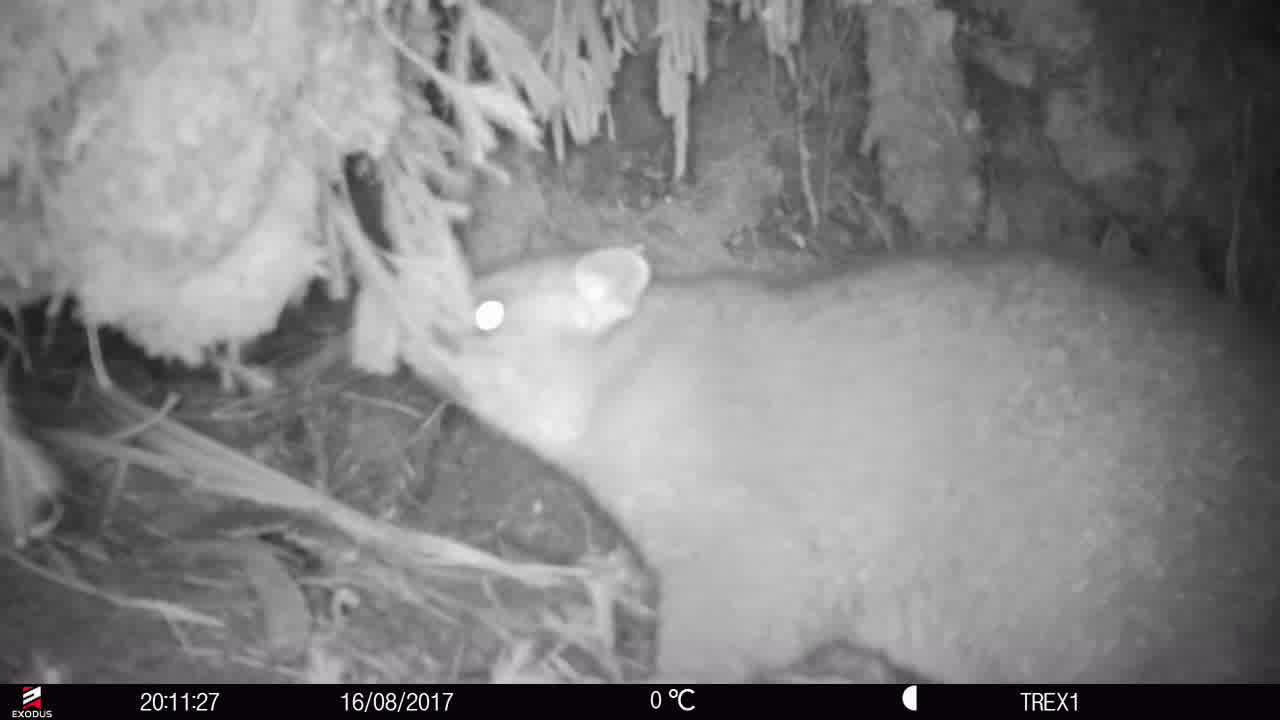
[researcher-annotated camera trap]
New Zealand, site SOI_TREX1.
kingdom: Animalia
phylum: Chordata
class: Mammalia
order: Diprotodontia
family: Phalangeridae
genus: Trichosurus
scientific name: Trichosurus vulpecula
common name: common brushtail possum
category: possum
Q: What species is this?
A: Possum (common brushtail possum) (Trichosurus vulpecula).